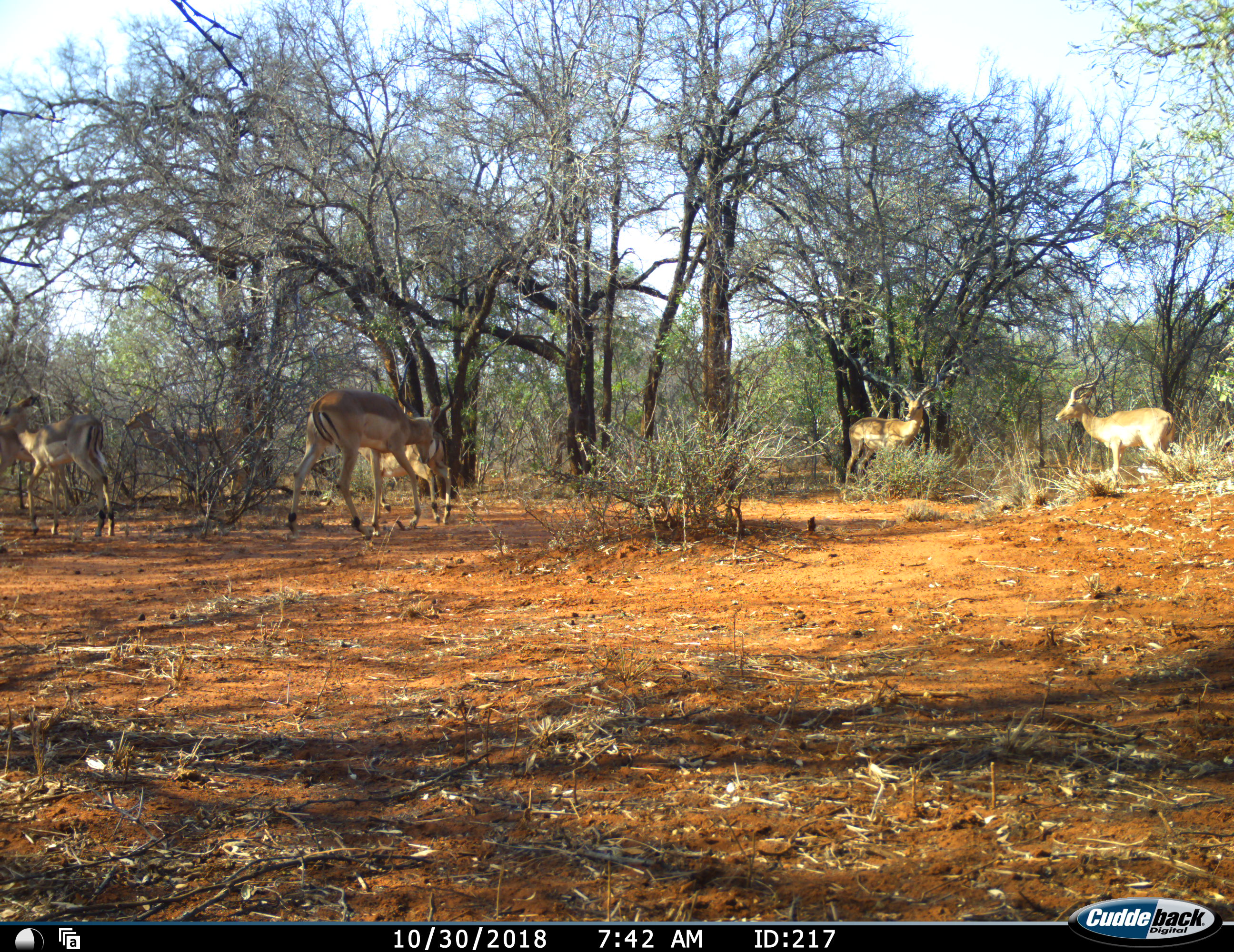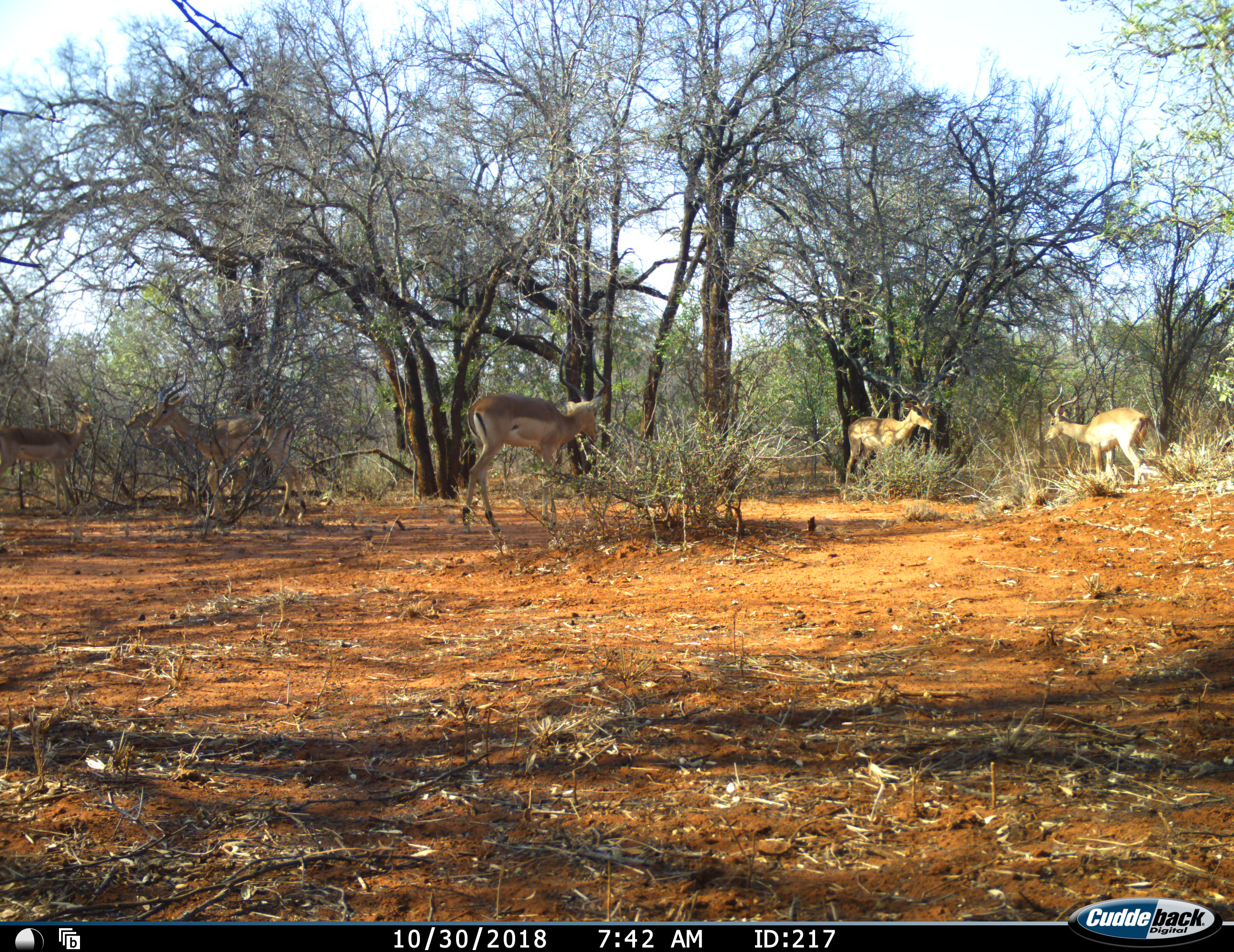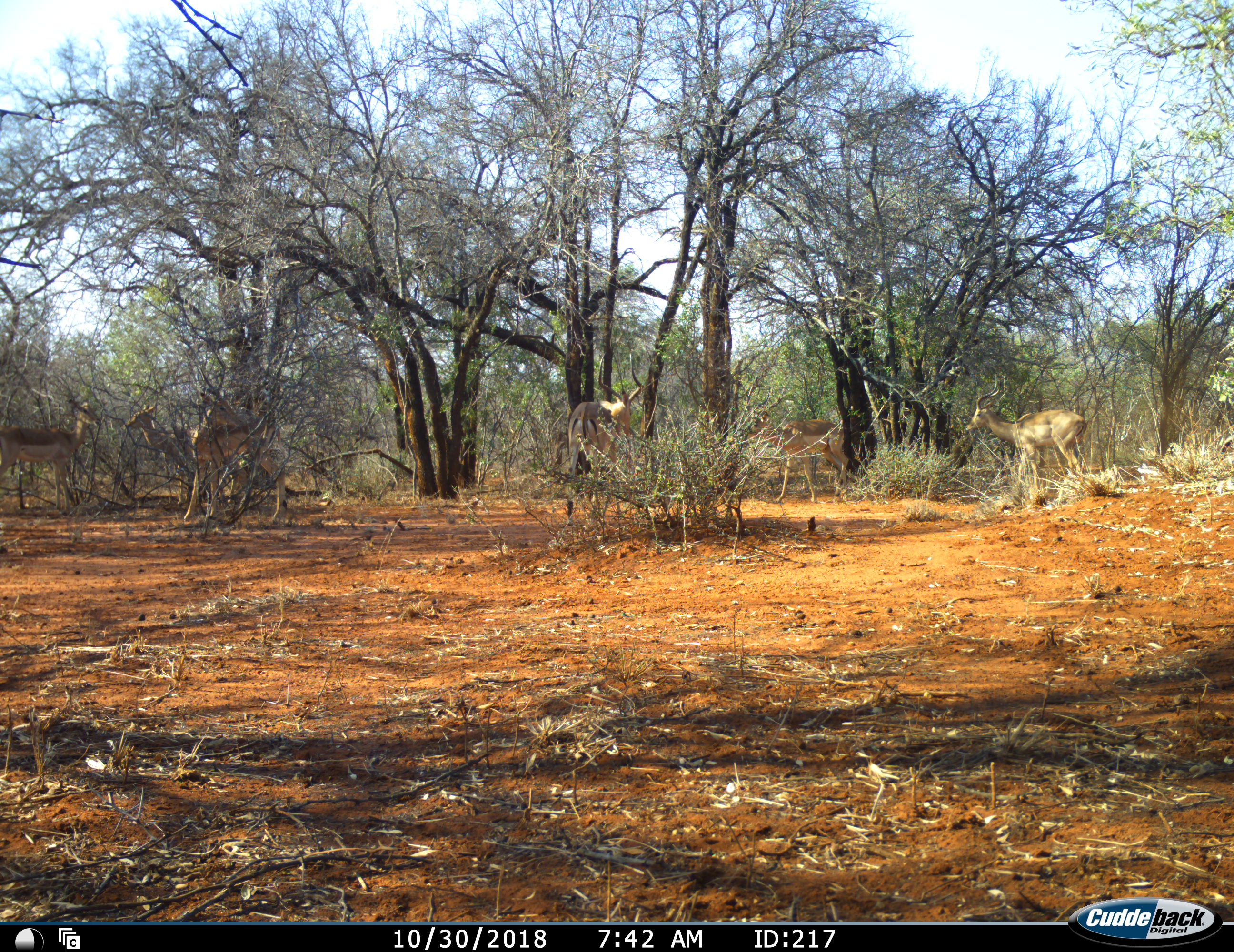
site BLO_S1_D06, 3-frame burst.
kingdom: Animalia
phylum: Chordata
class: Mammalia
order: Artiodactyla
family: Bovidae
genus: Aepyceros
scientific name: Aepyceros melampus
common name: impala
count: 7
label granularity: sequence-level